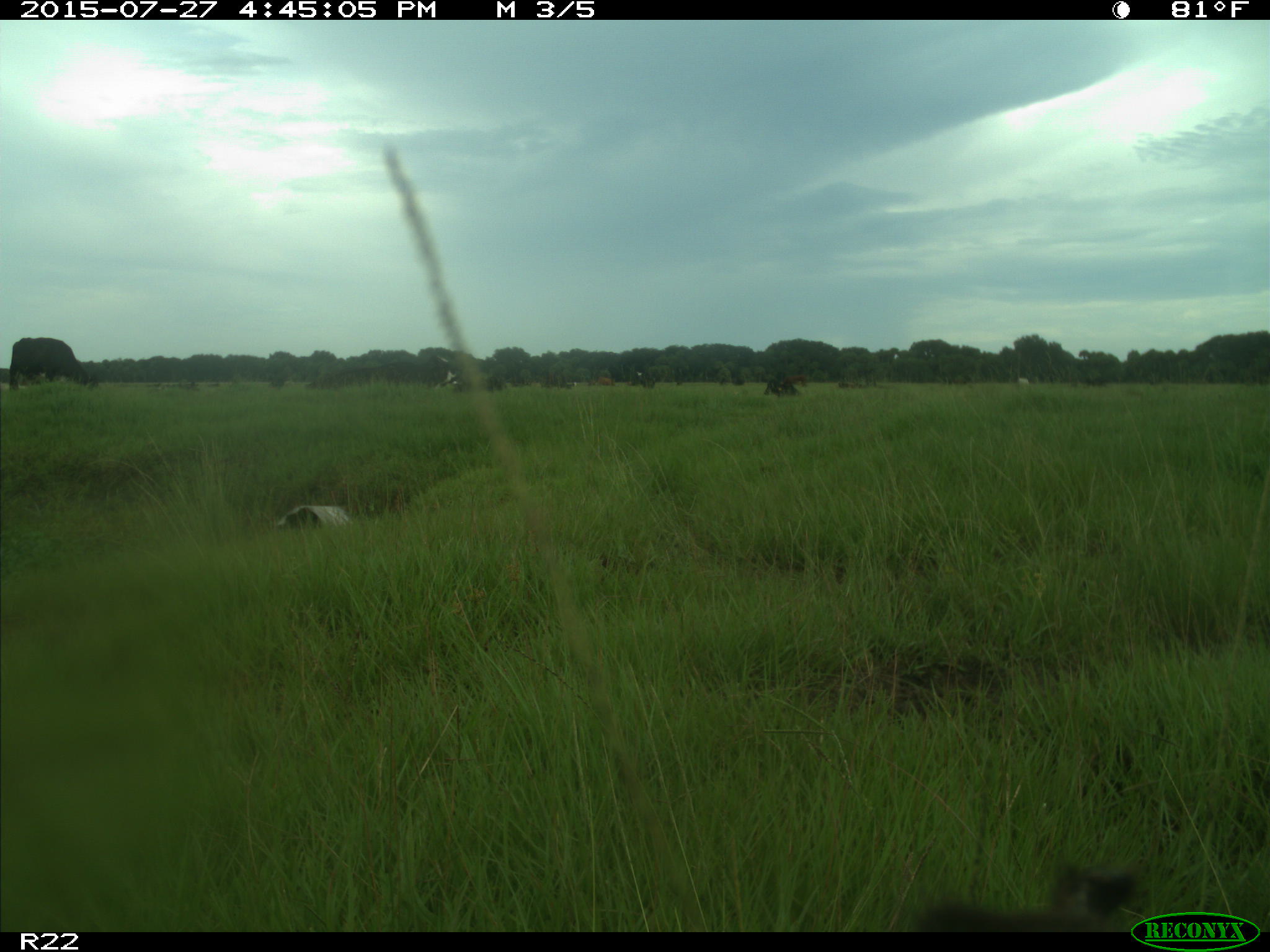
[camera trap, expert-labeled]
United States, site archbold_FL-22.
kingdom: Animalia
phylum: Chordata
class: Mammalia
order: Artiodactyla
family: Bovidae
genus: Bos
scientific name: Bos taurus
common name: domestic cow